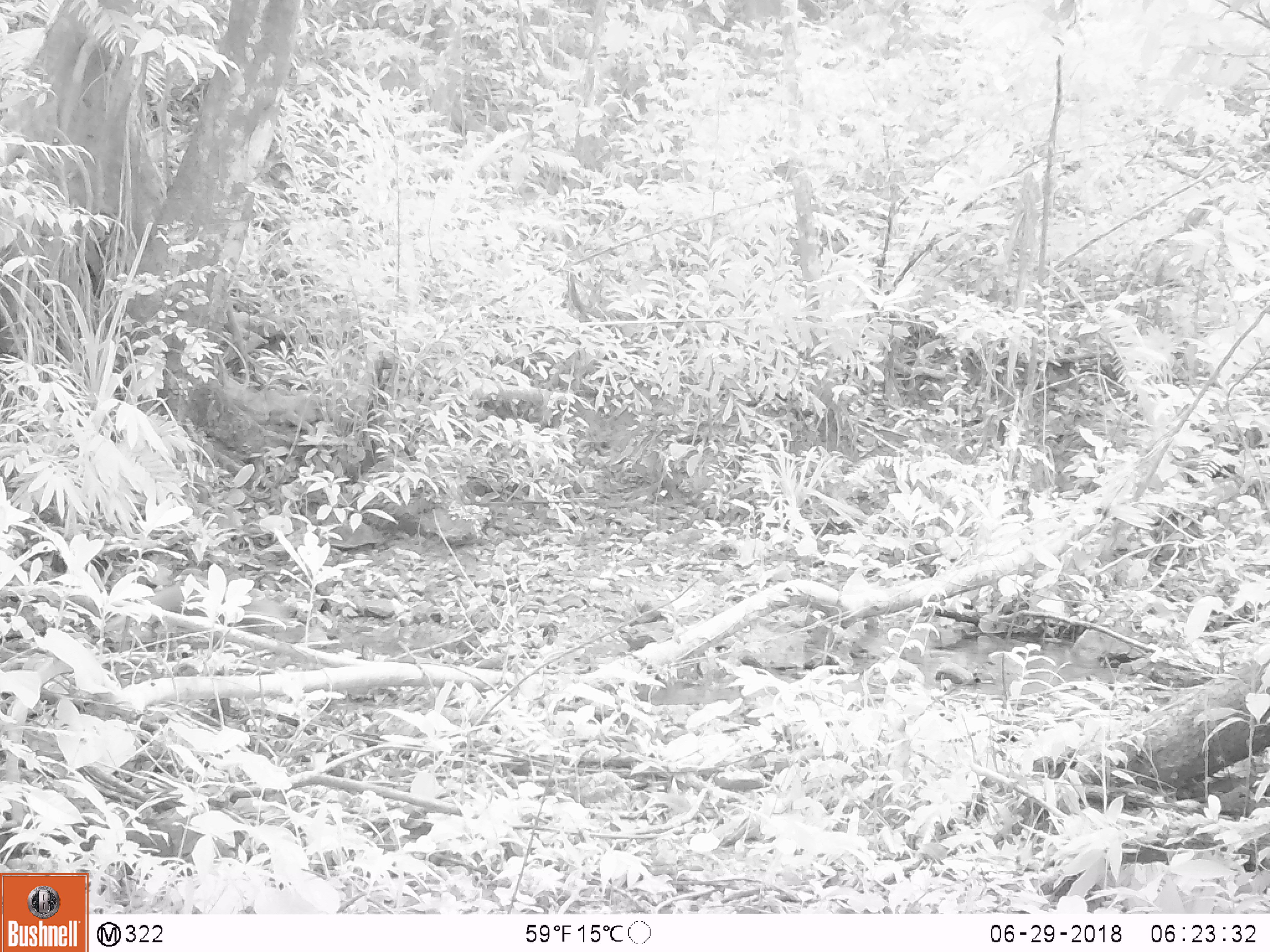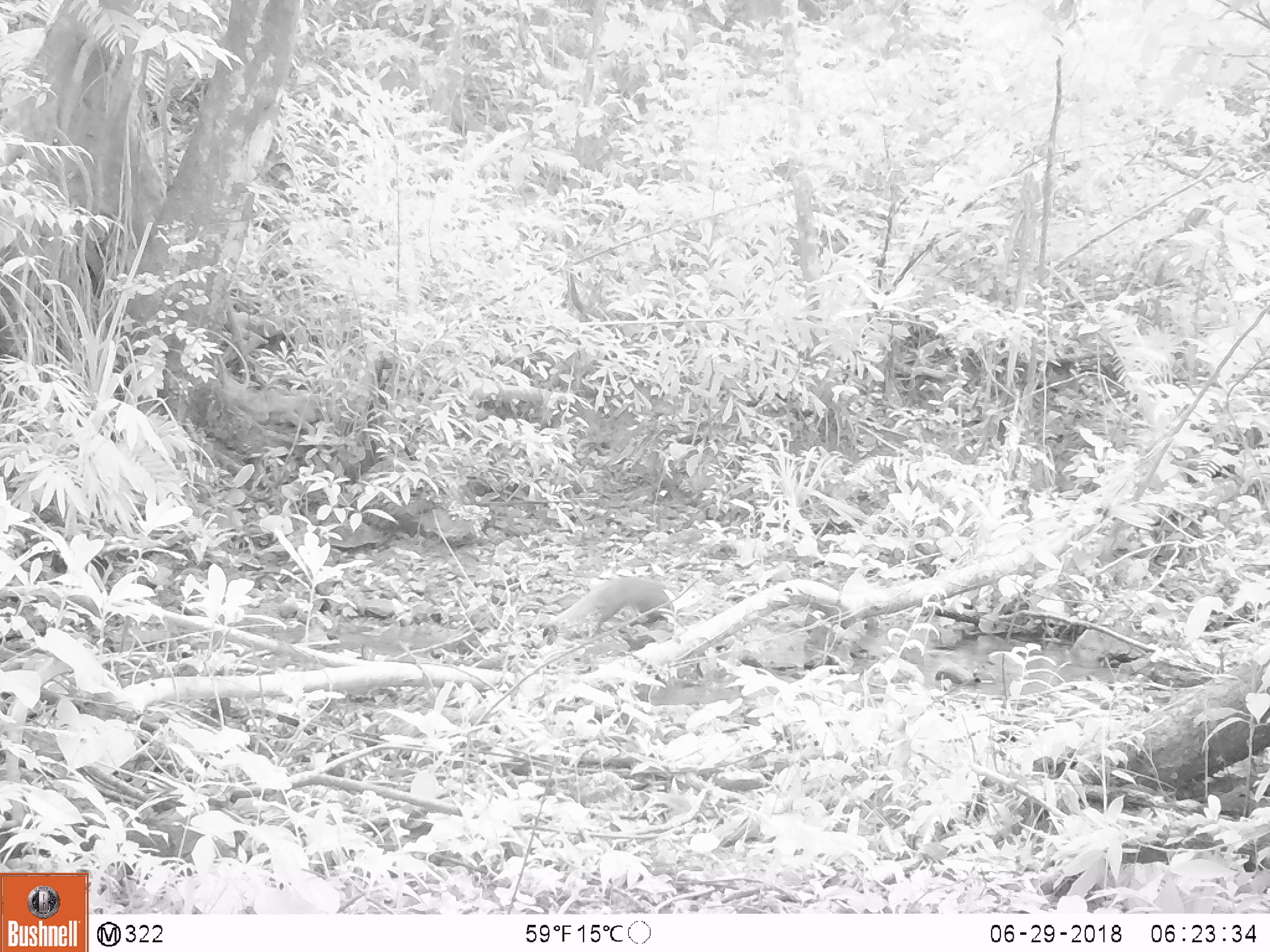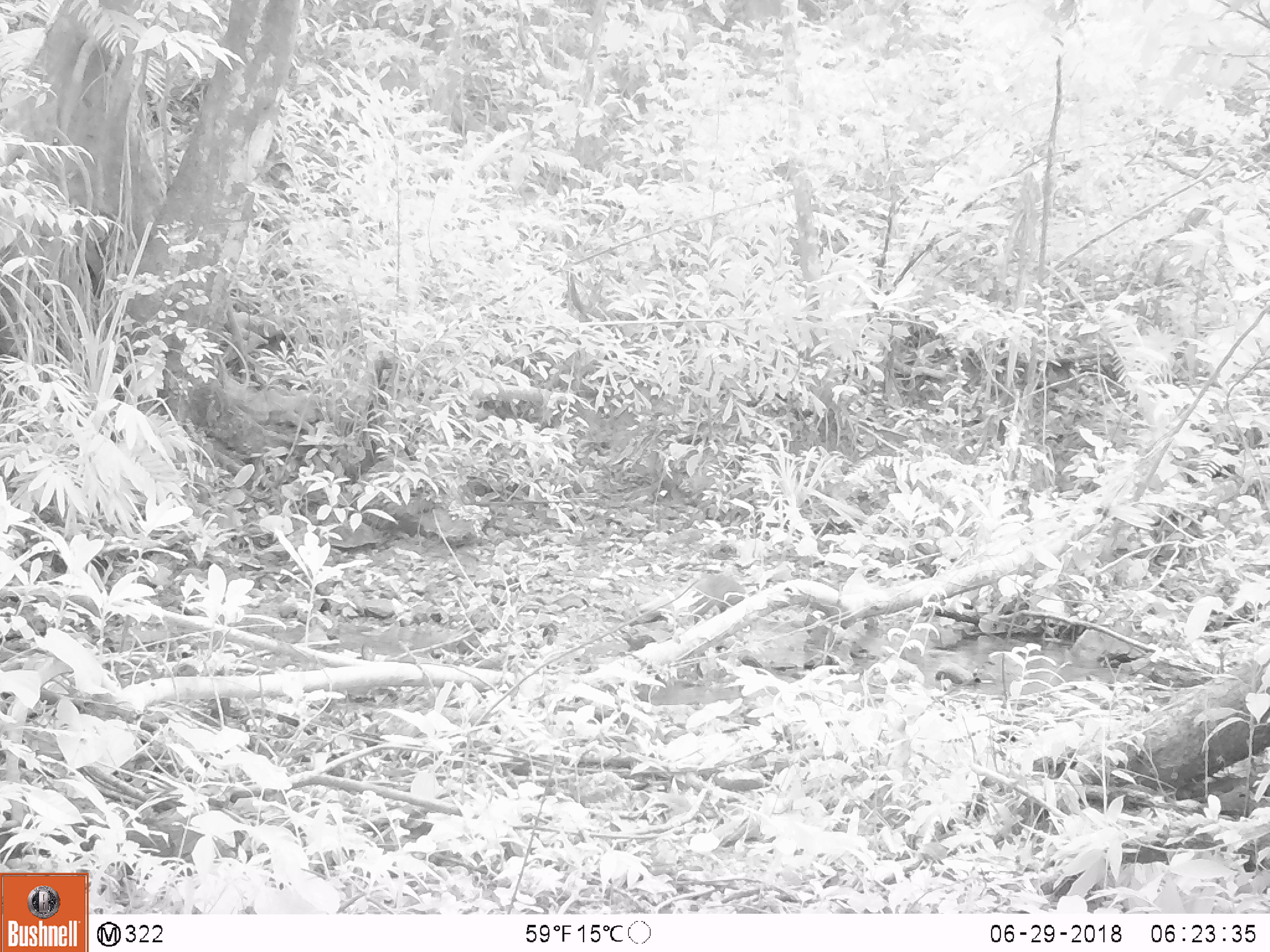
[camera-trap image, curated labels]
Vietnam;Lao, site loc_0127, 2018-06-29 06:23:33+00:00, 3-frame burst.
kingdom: Animalia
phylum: Chordata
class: Mammalia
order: Carnivora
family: Herpestidae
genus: Urva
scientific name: Urva urva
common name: crab-eating mongoose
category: crab eating mongoose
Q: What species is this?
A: Crab eating mongoose (crab-eating mongoose) (Urva urva).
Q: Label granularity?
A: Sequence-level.